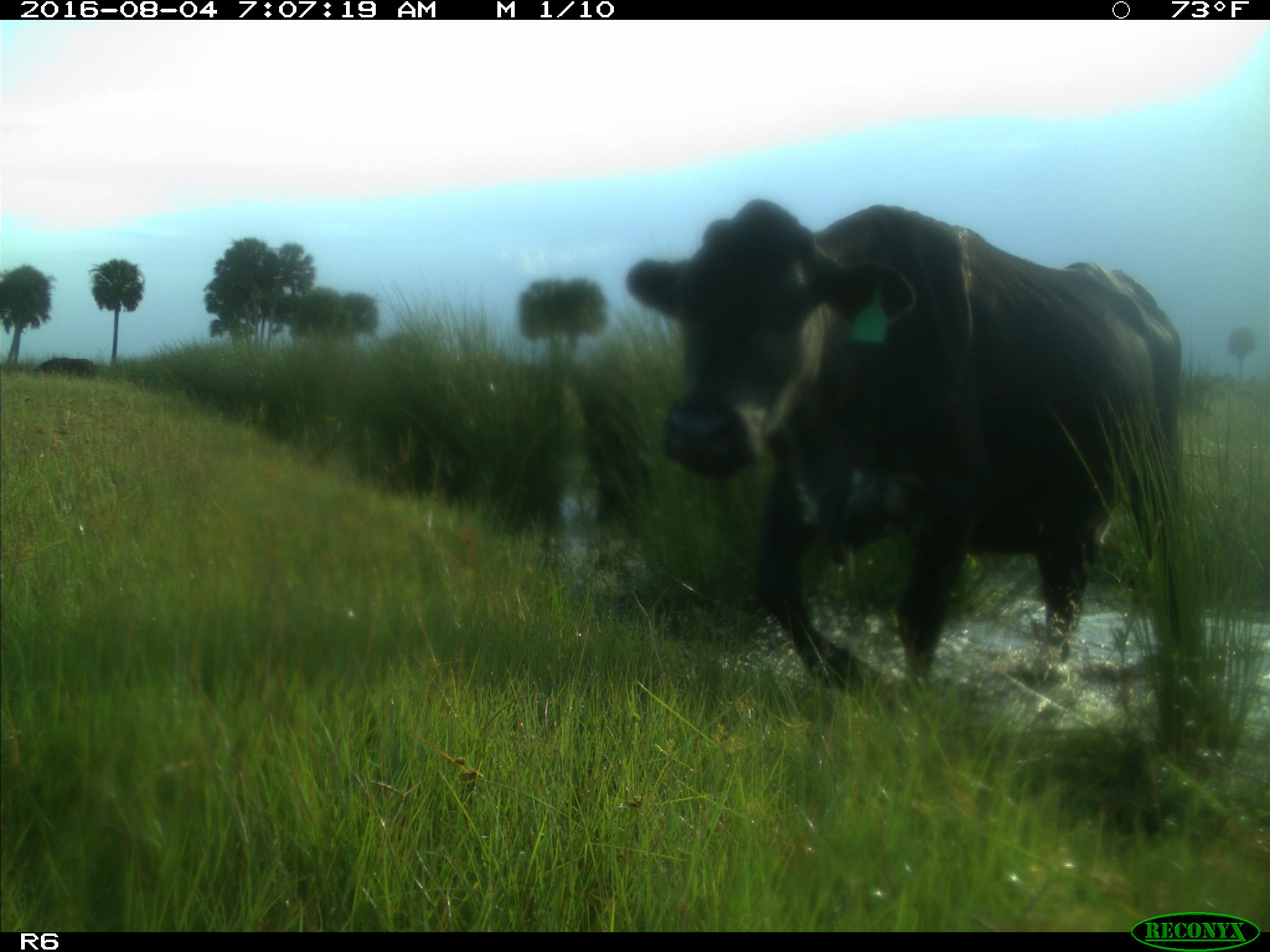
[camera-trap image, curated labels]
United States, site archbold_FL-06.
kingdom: Animalia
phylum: Chordata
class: Mammalia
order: Artiodactyla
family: Bovidae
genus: Bos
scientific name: Bos taurus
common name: domestic cow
Bos taurus (domestic cow).